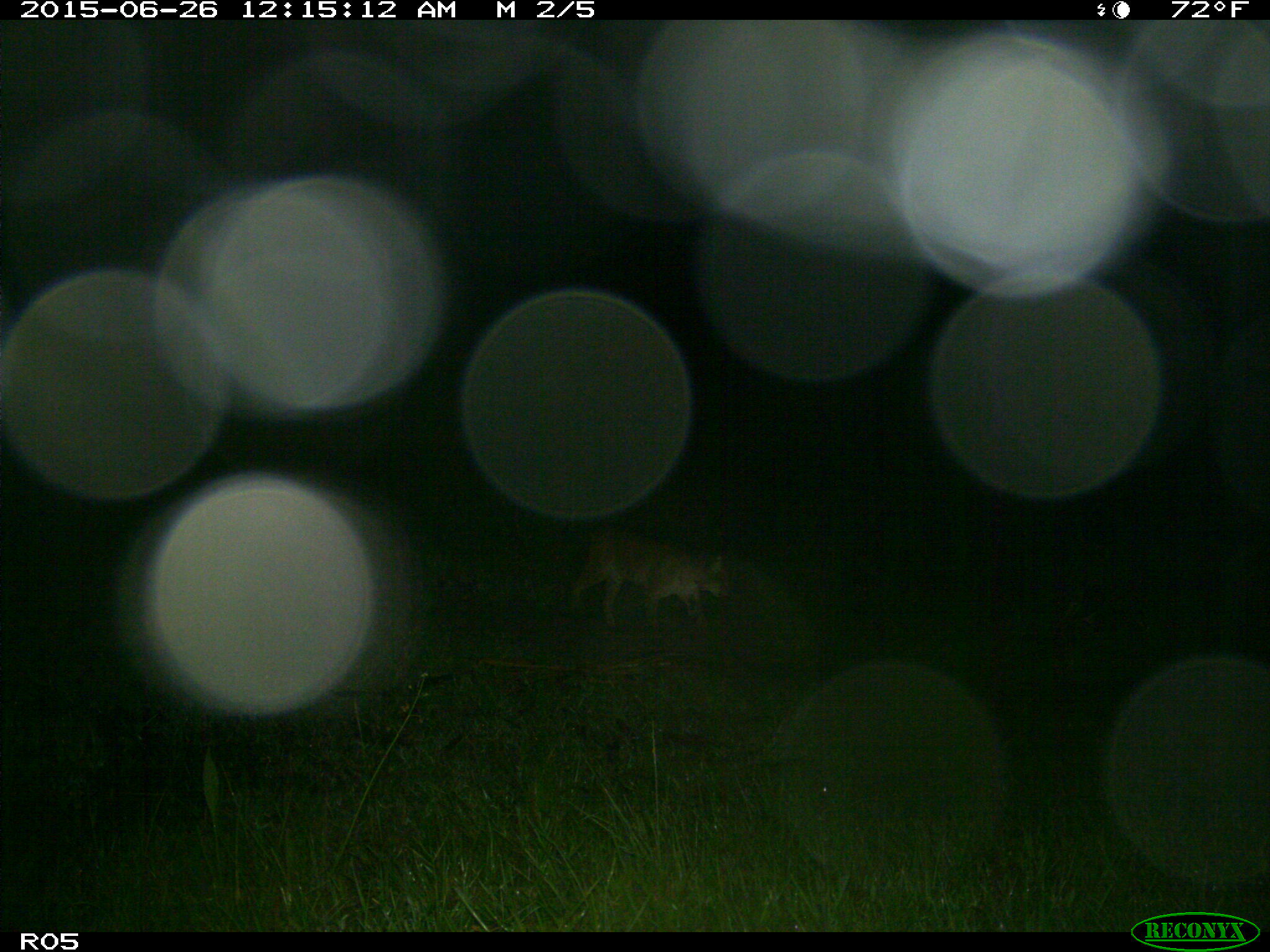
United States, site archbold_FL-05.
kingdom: Animalia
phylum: Chordata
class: Mammalia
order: Carnivora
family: Felidae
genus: Lynx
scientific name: Lynx rufus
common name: bobcat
Lynx rufus (bobcat).